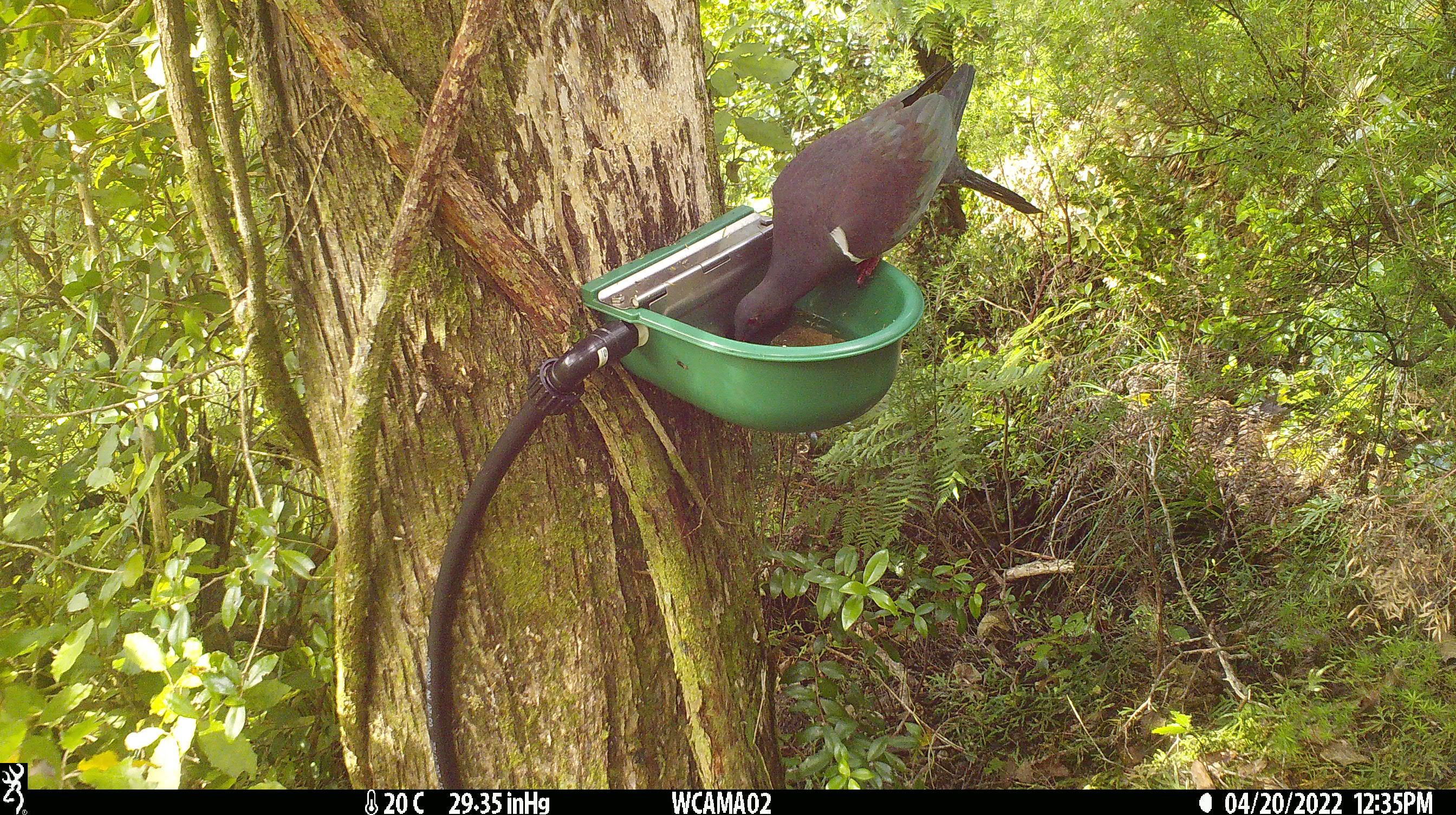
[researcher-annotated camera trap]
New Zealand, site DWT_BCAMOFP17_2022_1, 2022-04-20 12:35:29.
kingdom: Animalia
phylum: Chordata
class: Aves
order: Columbiformes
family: Columbidae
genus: Hemiphaga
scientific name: Hemiphaga novaeseelandiae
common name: new zealand pigeon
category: kereru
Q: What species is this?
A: Kereru (new zealand pigeon) (Hemiphaga novaeseelandiae).